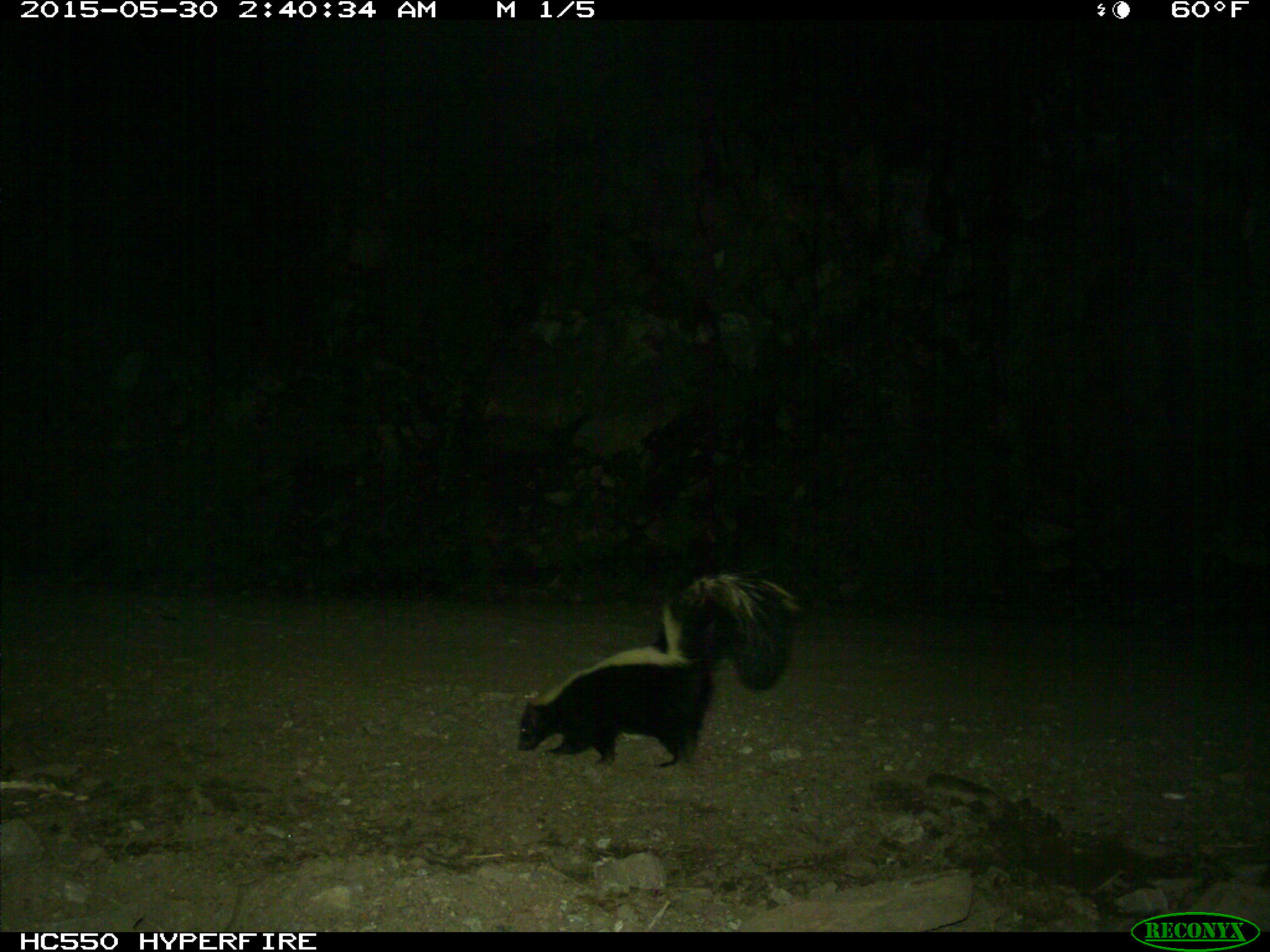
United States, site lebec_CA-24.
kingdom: Animalia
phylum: Chordata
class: Mammalia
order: Carnivora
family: Mephitidae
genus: Mephitis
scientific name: Mephitis mephitis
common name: striped skunk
Mephitis mephitis (striped skunk).